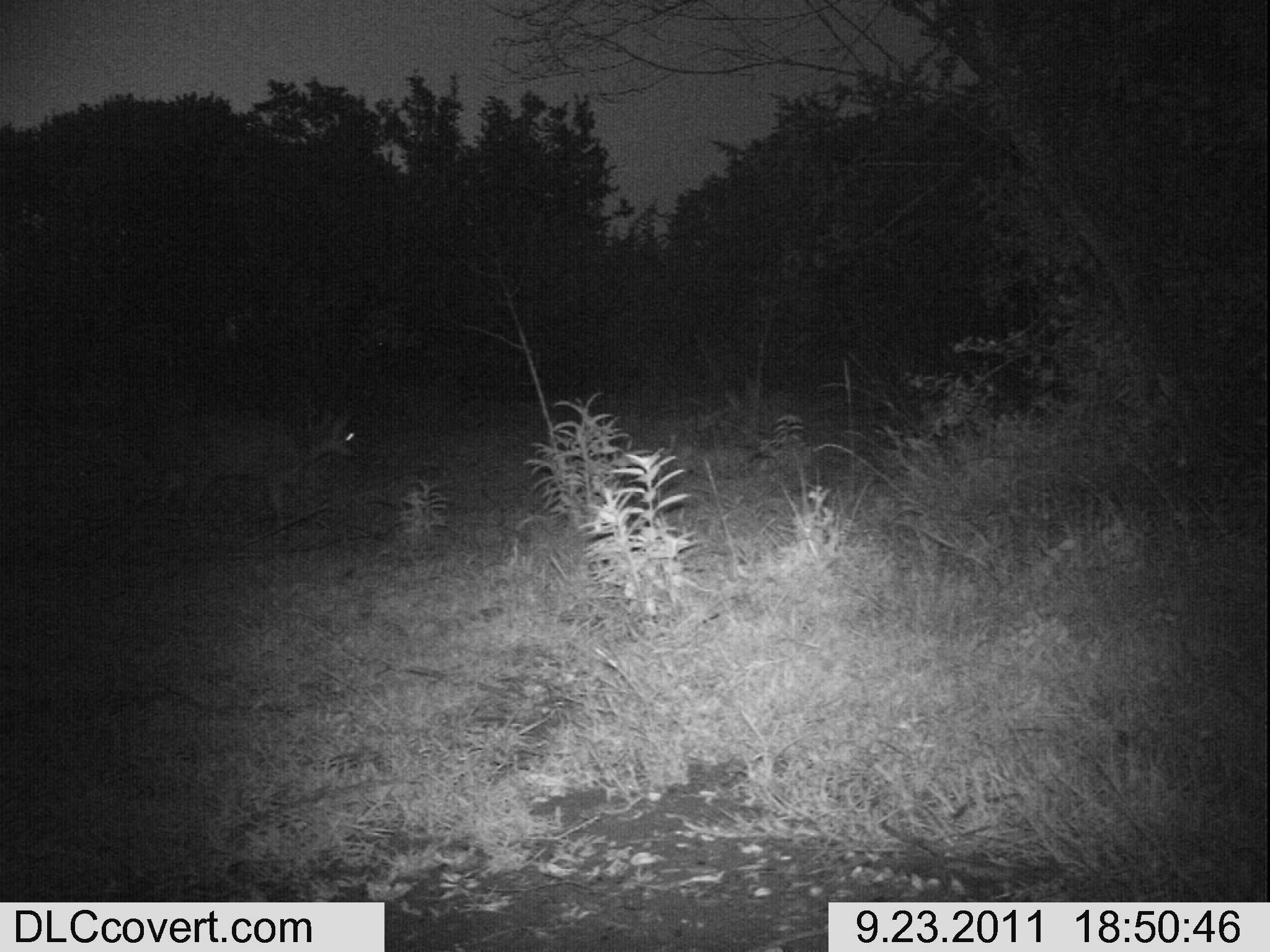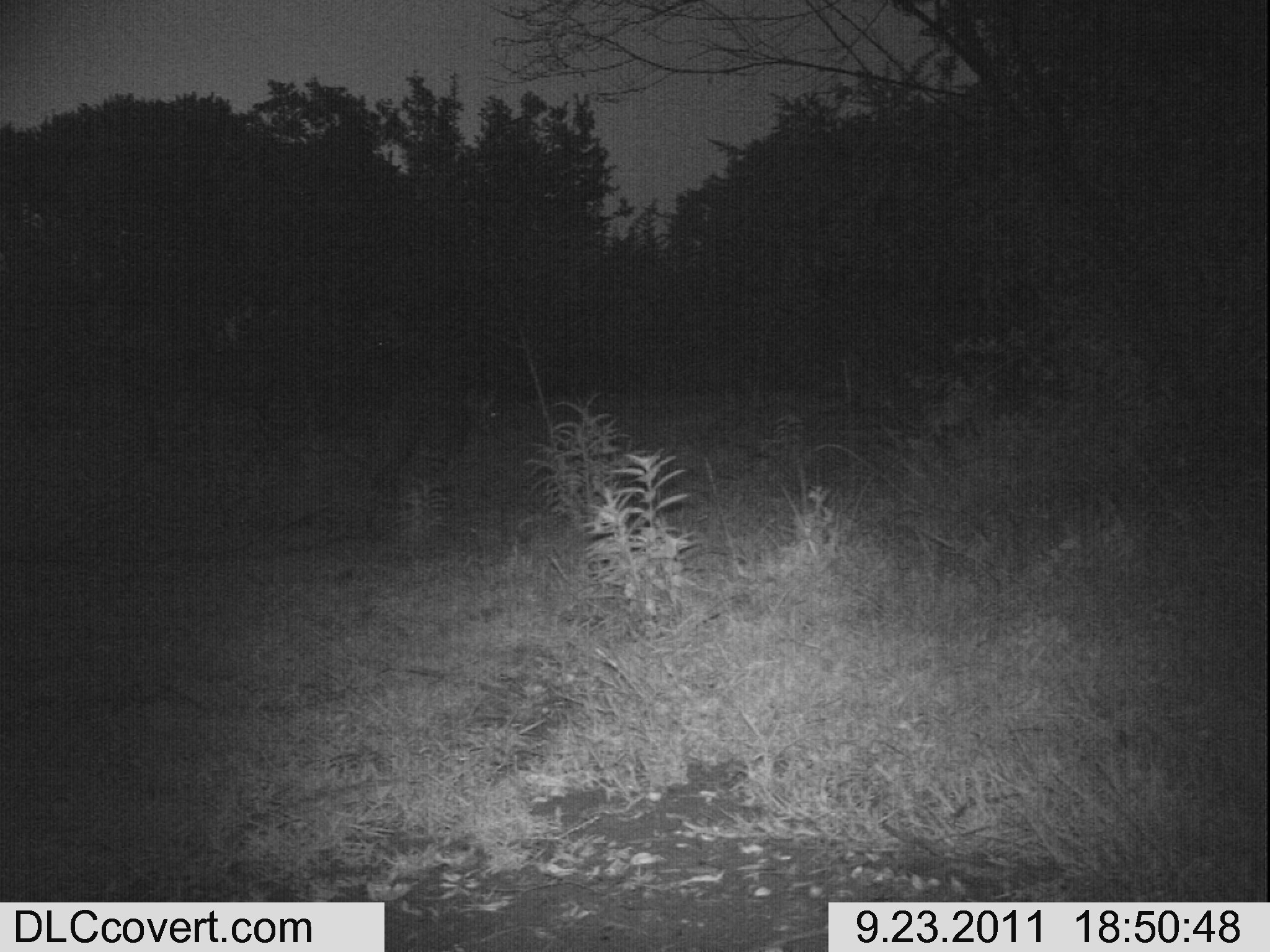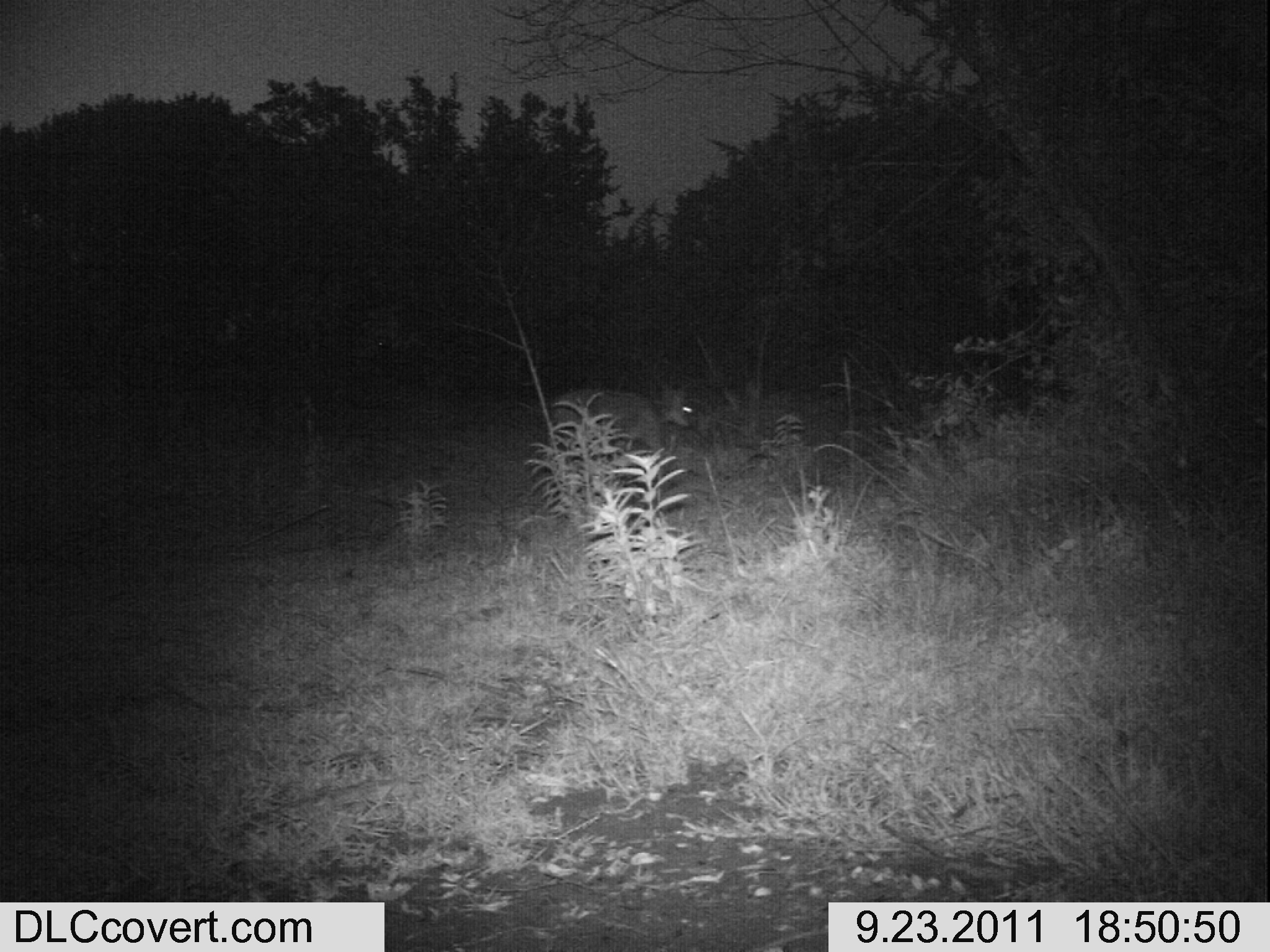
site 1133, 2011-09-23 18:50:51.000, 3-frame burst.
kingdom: Animalia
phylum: Chordata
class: Mammalia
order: Artiodactyla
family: Bovidae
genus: Sylvicapra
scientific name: Sylvicapra grimmia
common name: bush duiker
Sylvicapra grimmia (bush duiker), count 1.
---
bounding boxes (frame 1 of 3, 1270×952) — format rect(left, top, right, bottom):
sylvicapra grimmia: rect(160, 407, 356, 516)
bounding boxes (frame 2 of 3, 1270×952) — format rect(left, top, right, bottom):
sylvicapra grimmia: rect(370, 382, 511, 501)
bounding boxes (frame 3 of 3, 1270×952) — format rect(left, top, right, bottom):
sylvicapra grimmia: rect(551, 372, 694, 459)